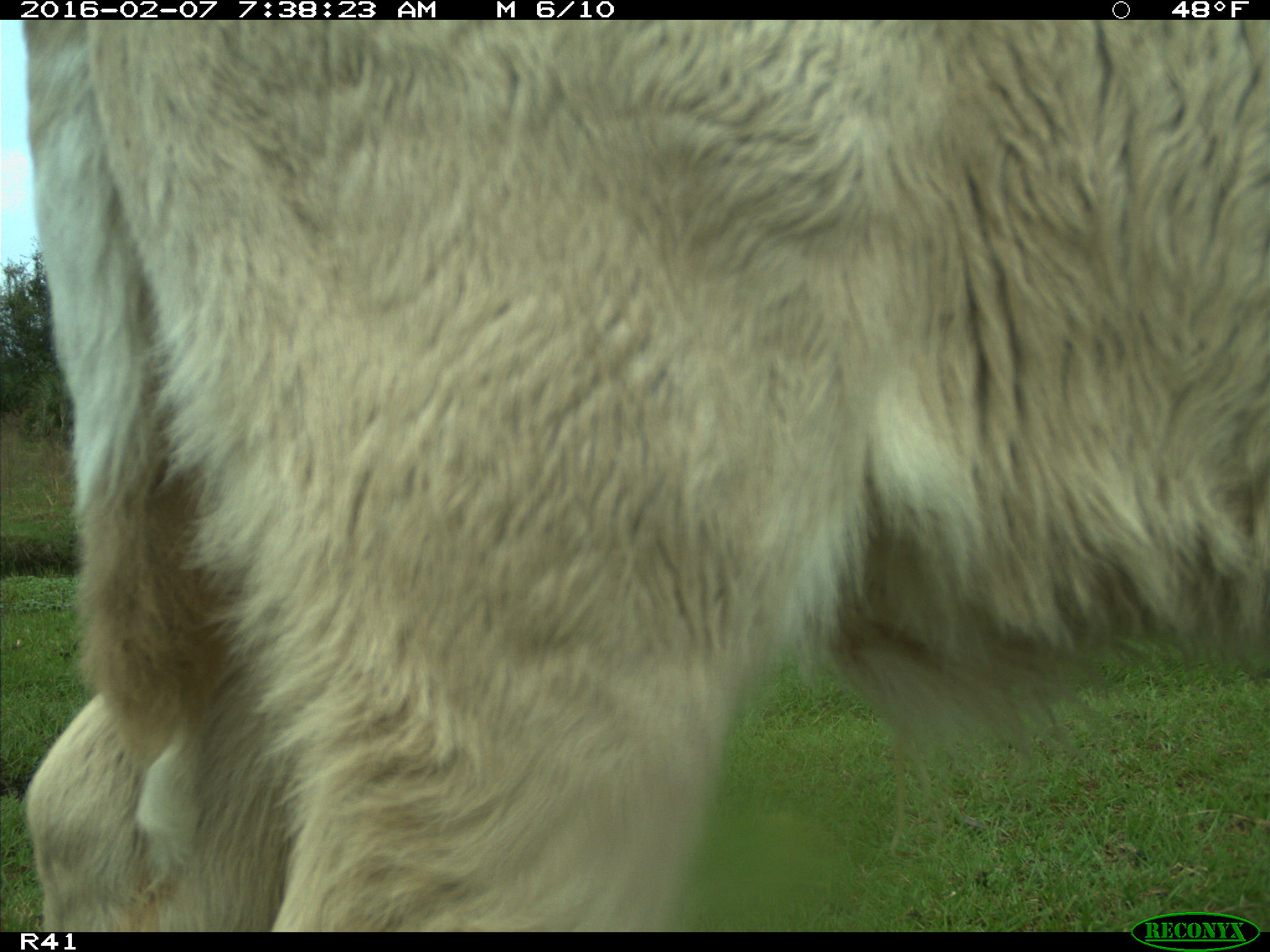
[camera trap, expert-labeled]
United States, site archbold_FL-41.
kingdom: Animalia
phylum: Chordata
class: Mammalia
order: Artiodactyla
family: Bovidae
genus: Bos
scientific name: Bos taurus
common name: domestic cow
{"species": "Bos taurus (domestic cow)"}